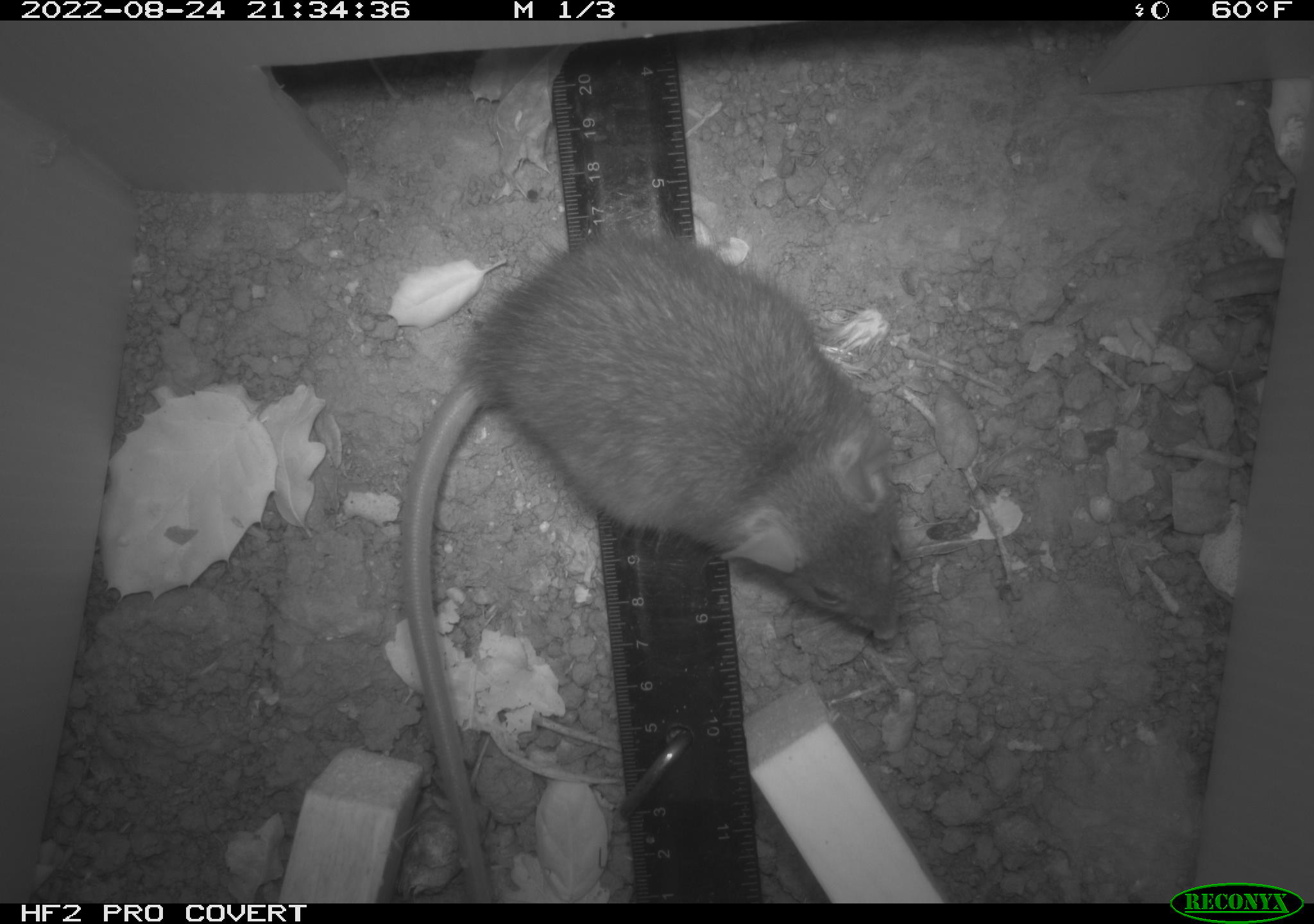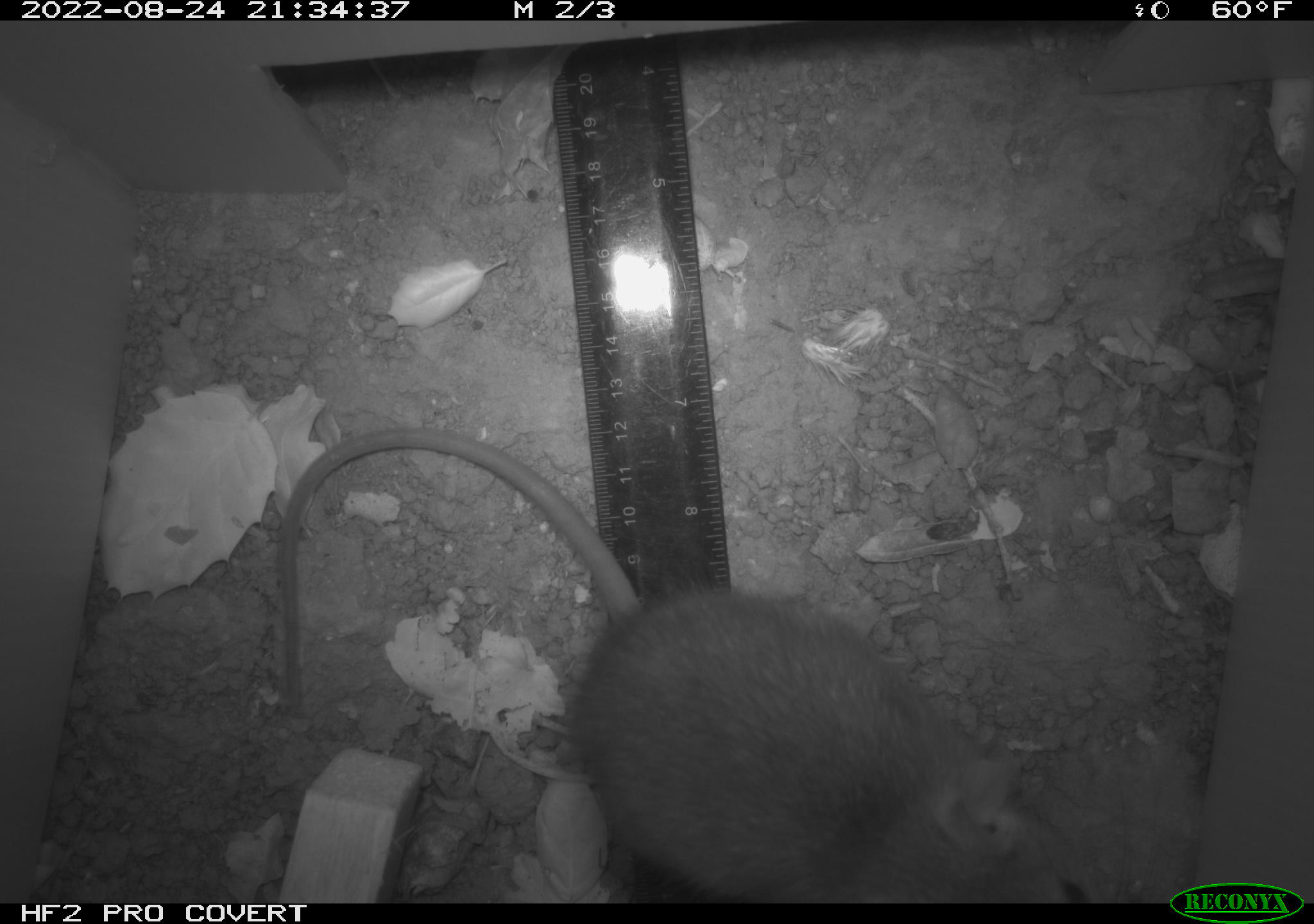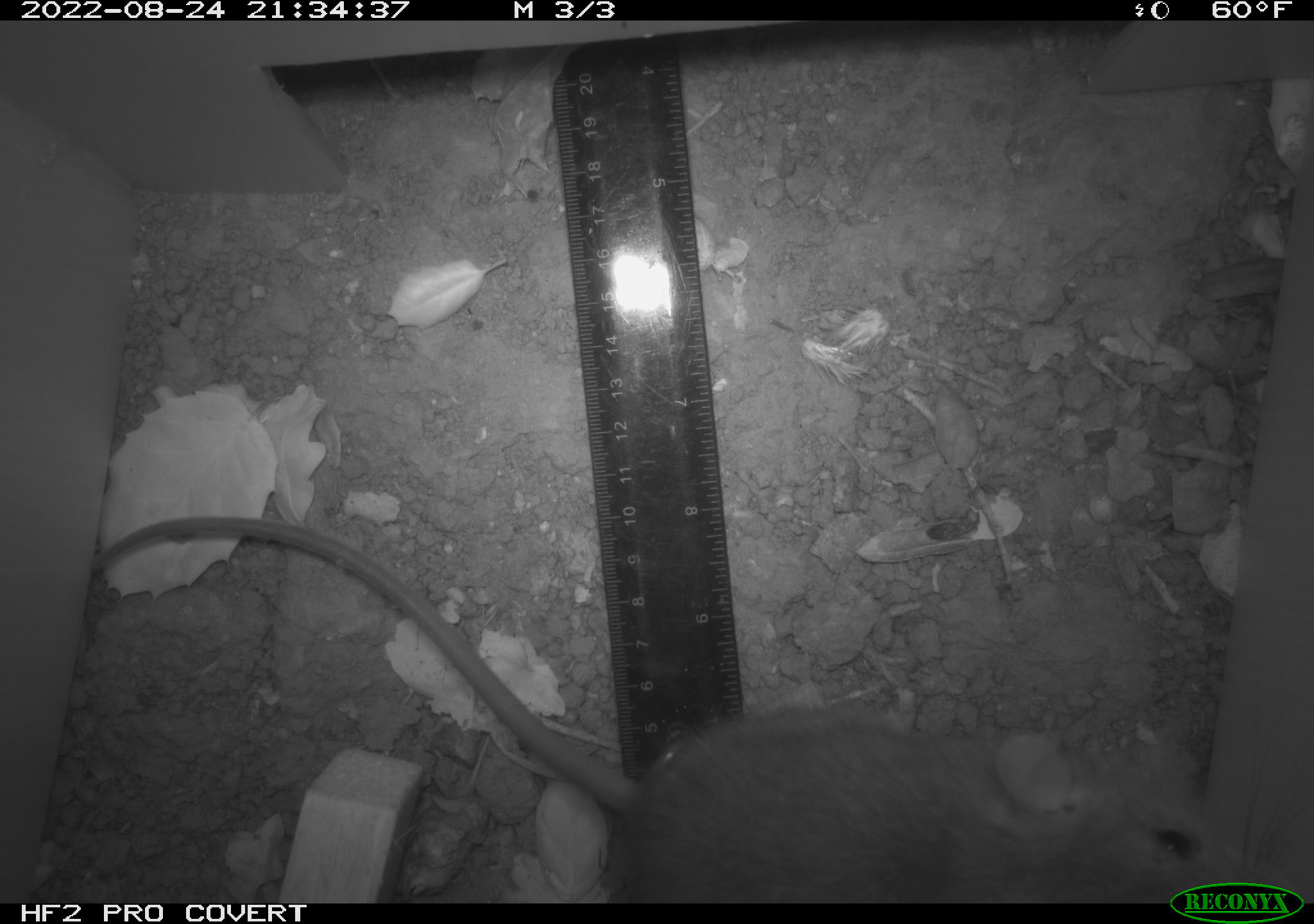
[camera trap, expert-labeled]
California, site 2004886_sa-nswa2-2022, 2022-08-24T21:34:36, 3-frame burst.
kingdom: Animalia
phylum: Chordata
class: Mammalia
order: Rodentia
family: Muridae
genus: Rattus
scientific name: Rattus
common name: rat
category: rattus species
Rattus species (rat) (Rattus).